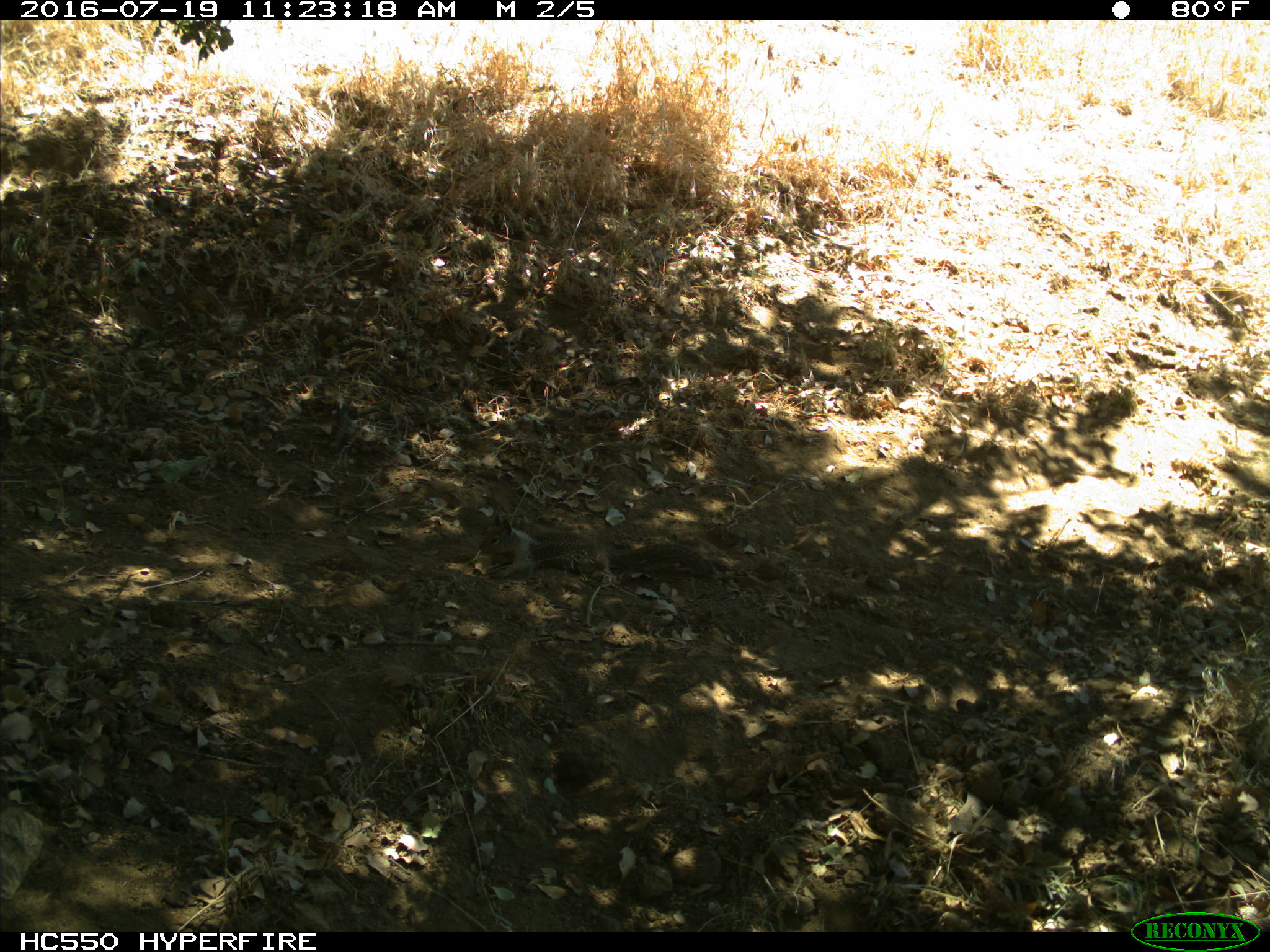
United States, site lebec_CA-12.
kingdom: Animalia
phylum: Chordata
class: Mammalia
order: Rodentia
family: Sciuridae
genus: Otospermophilus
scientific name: Otospermophilus beecheyi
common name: california ground squirrel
Otospermophilus beecheyi (california ground squirrel).